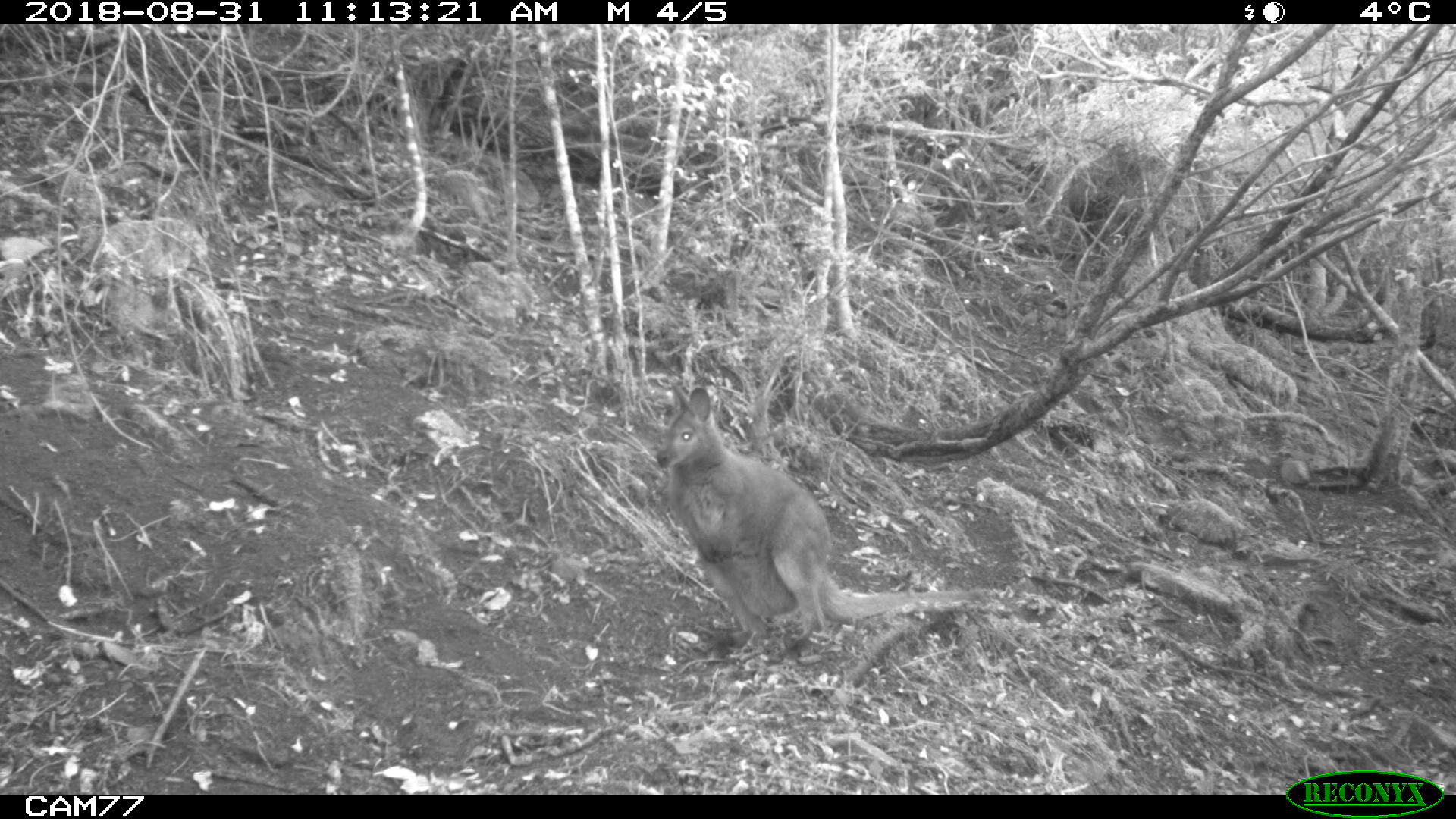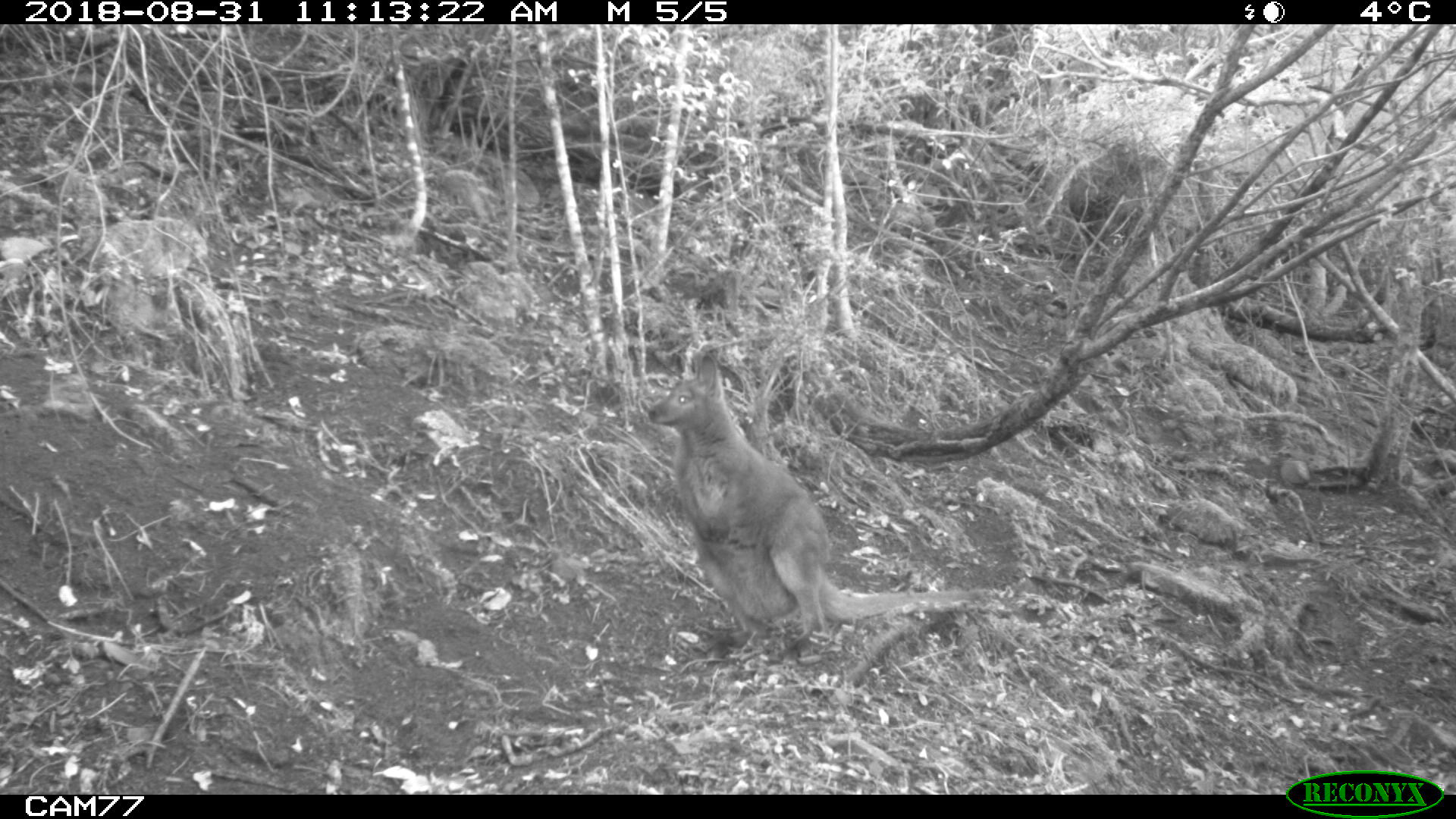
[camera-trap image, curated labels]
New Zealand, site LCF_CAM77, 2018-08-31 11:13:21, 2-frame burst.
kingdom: Animalia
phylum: Chordata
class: Mammalia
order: Diprotodontia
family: Macropodidae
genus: Notamacropus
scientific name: Notamacropus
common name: wallaby